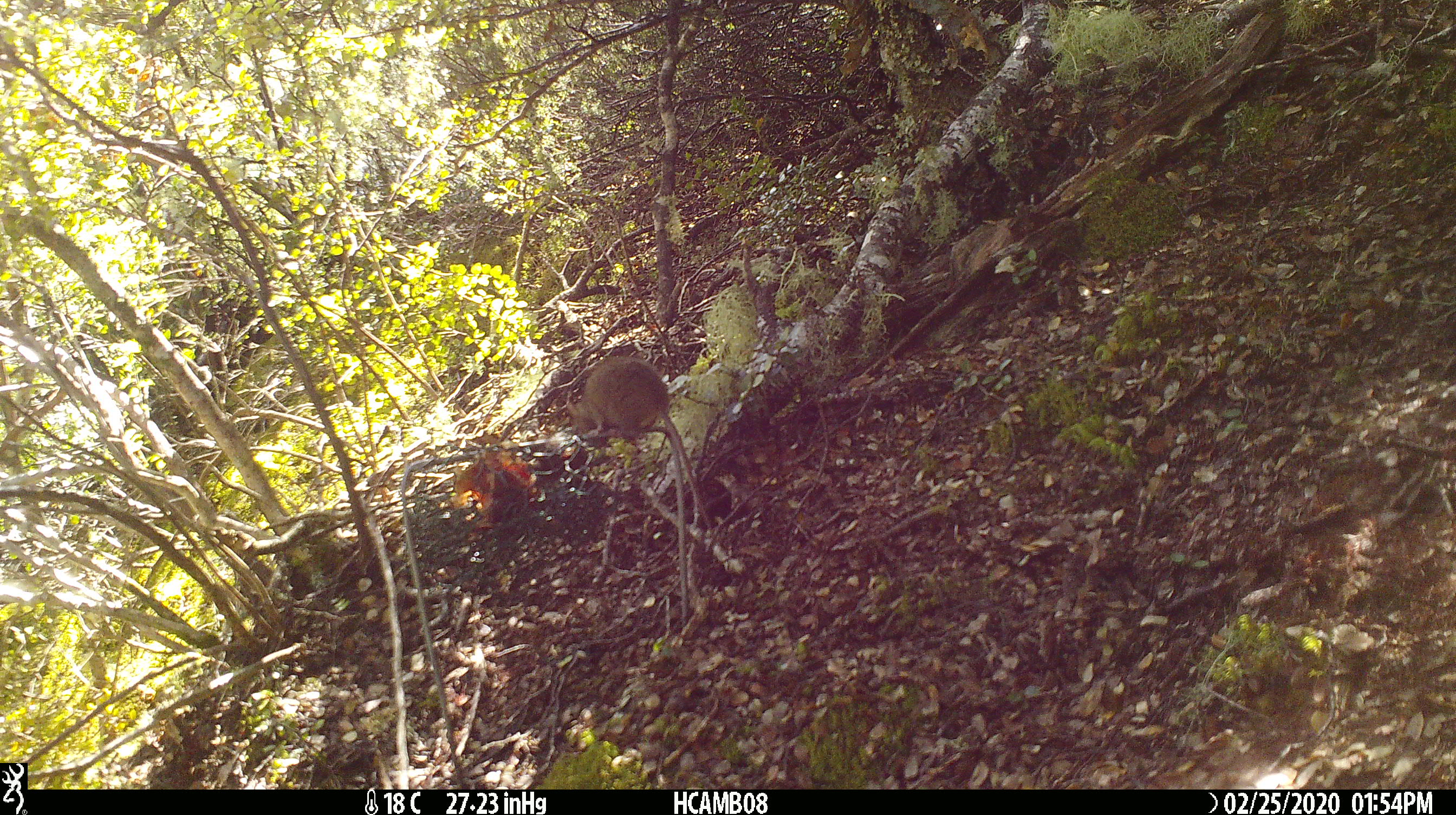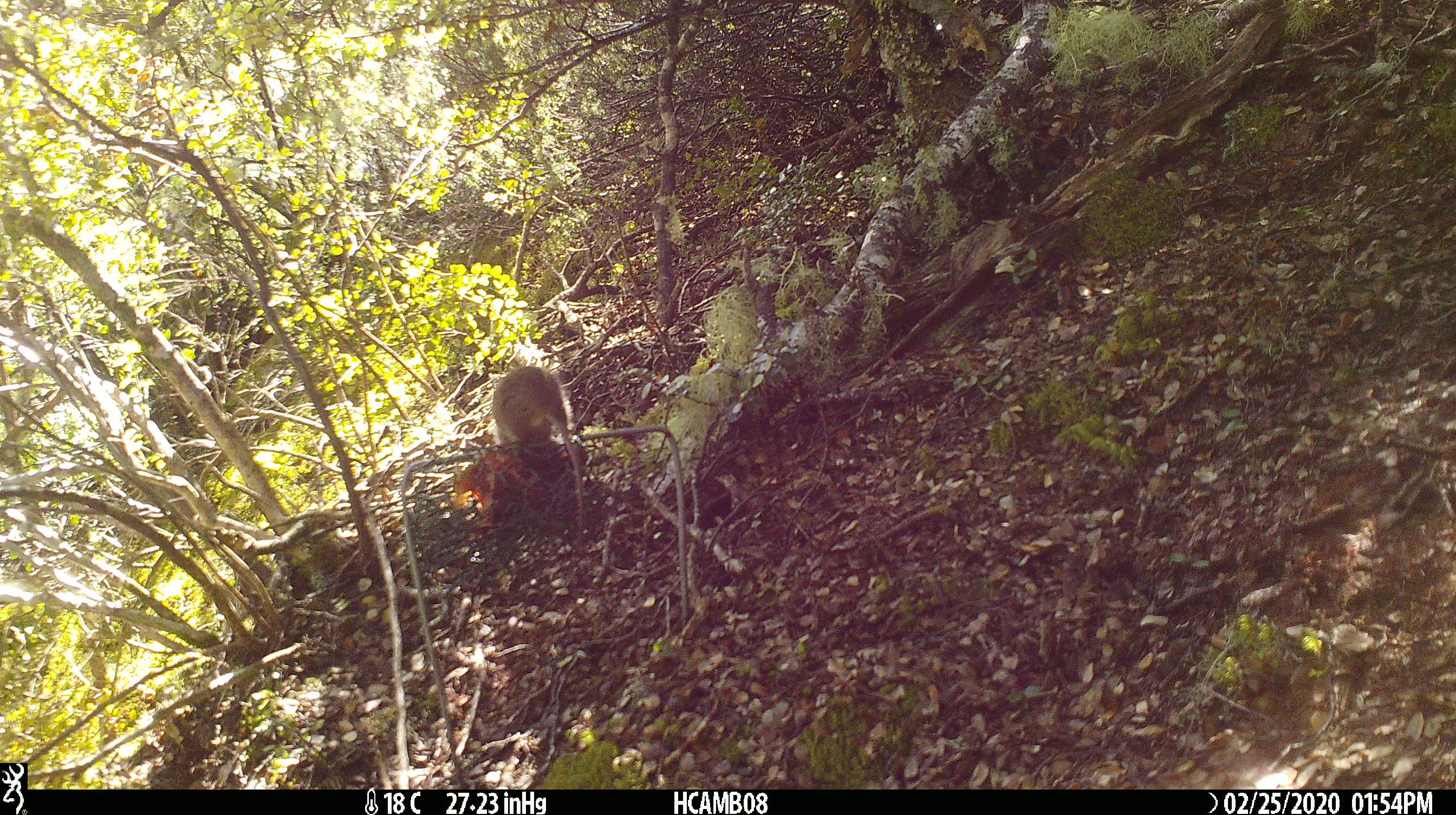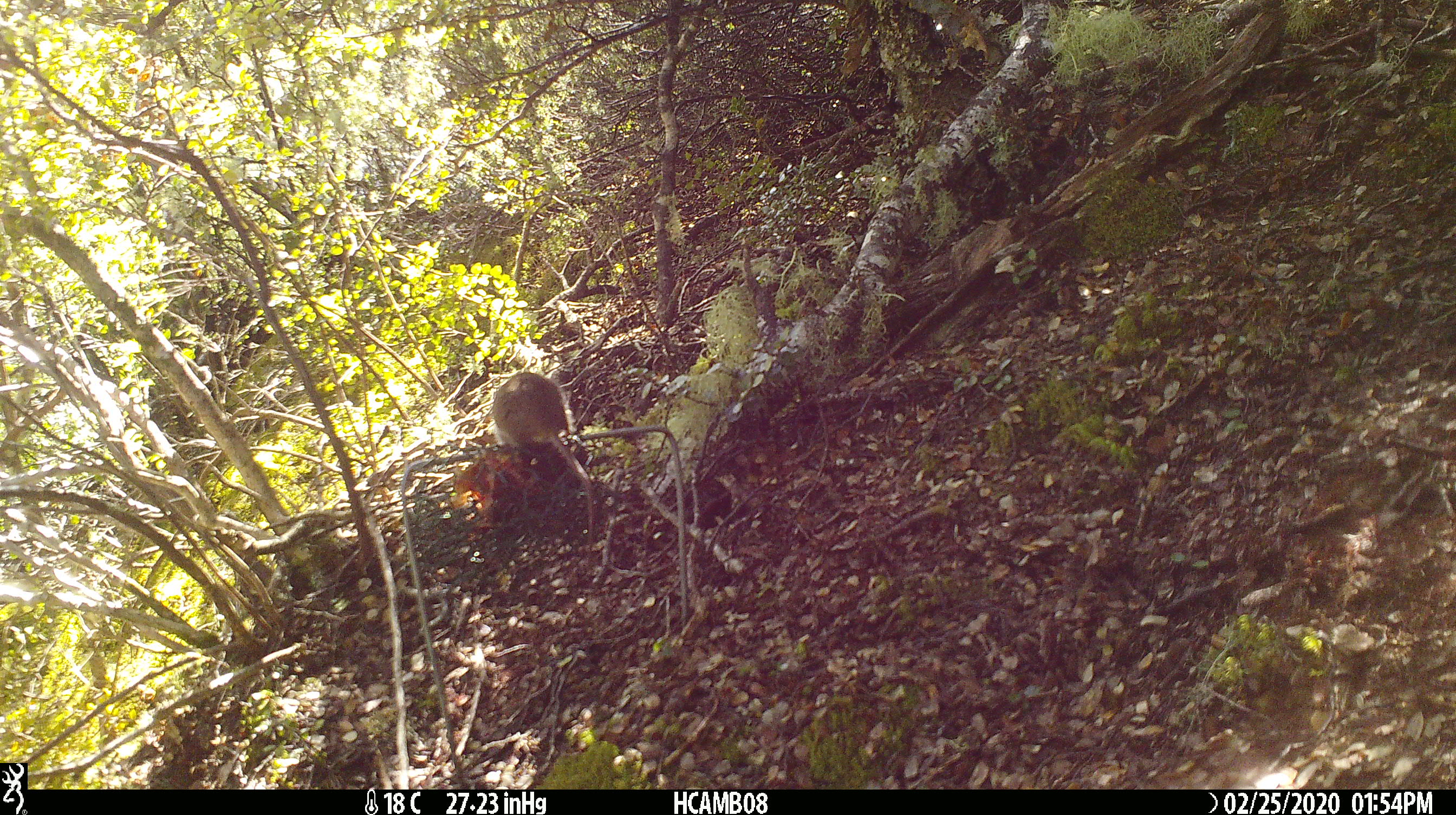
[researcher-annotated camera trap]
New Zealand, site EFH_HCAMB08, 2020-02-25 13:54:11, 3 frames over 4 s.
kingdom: Animalia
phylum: Chordata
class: Mammalia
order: Rodentia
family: Muridae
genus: Mus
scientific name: Mus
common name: mouse